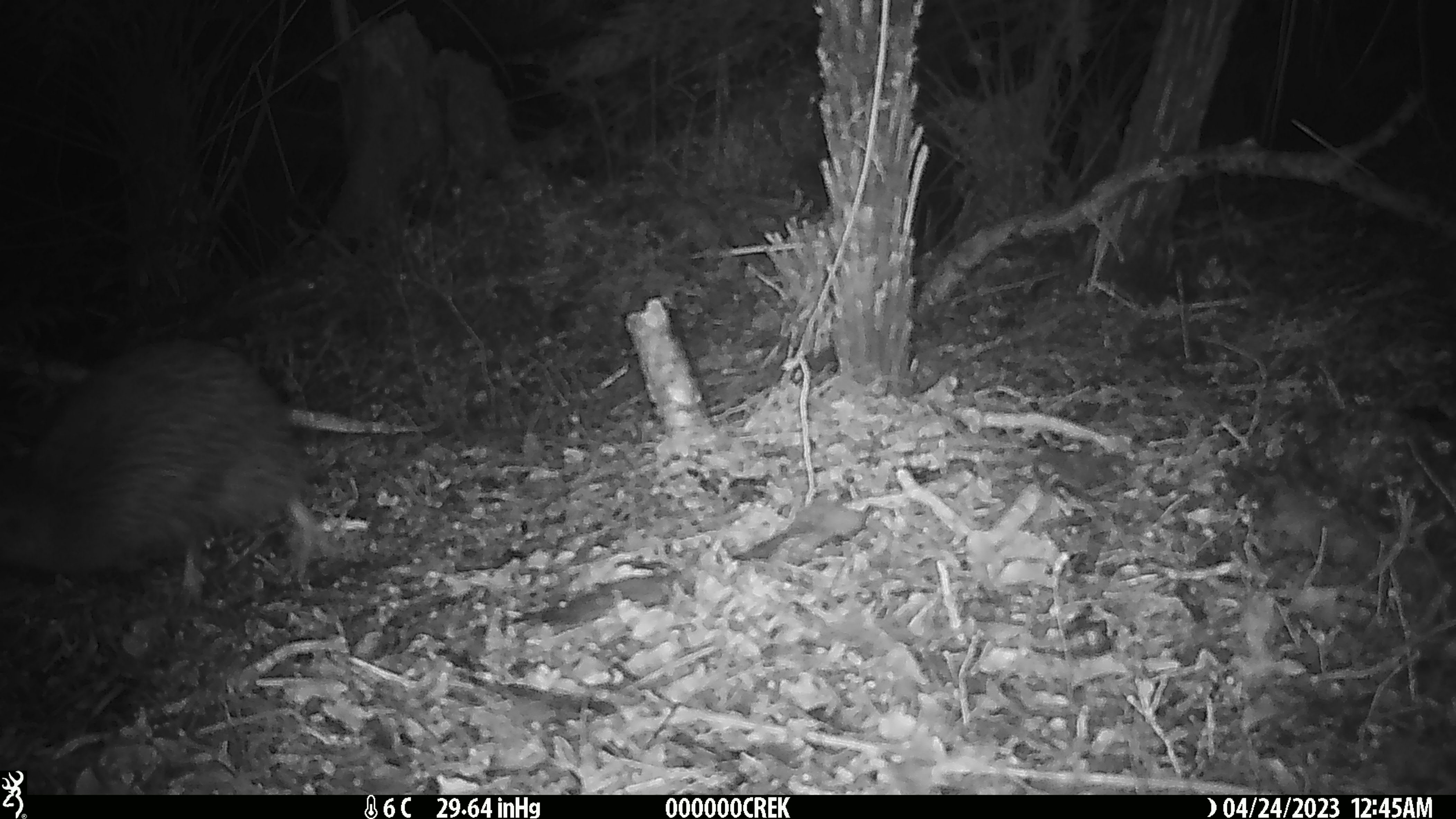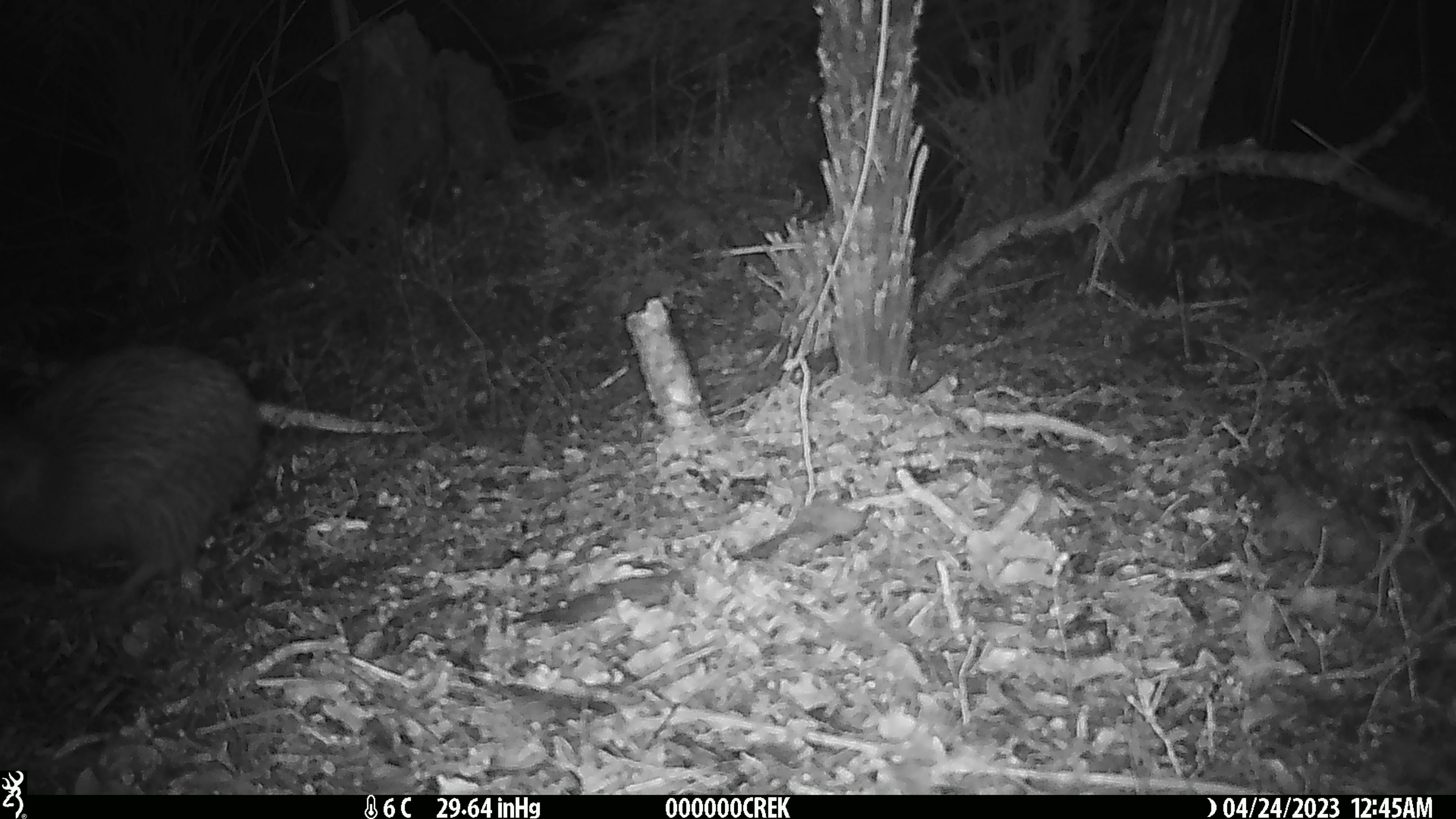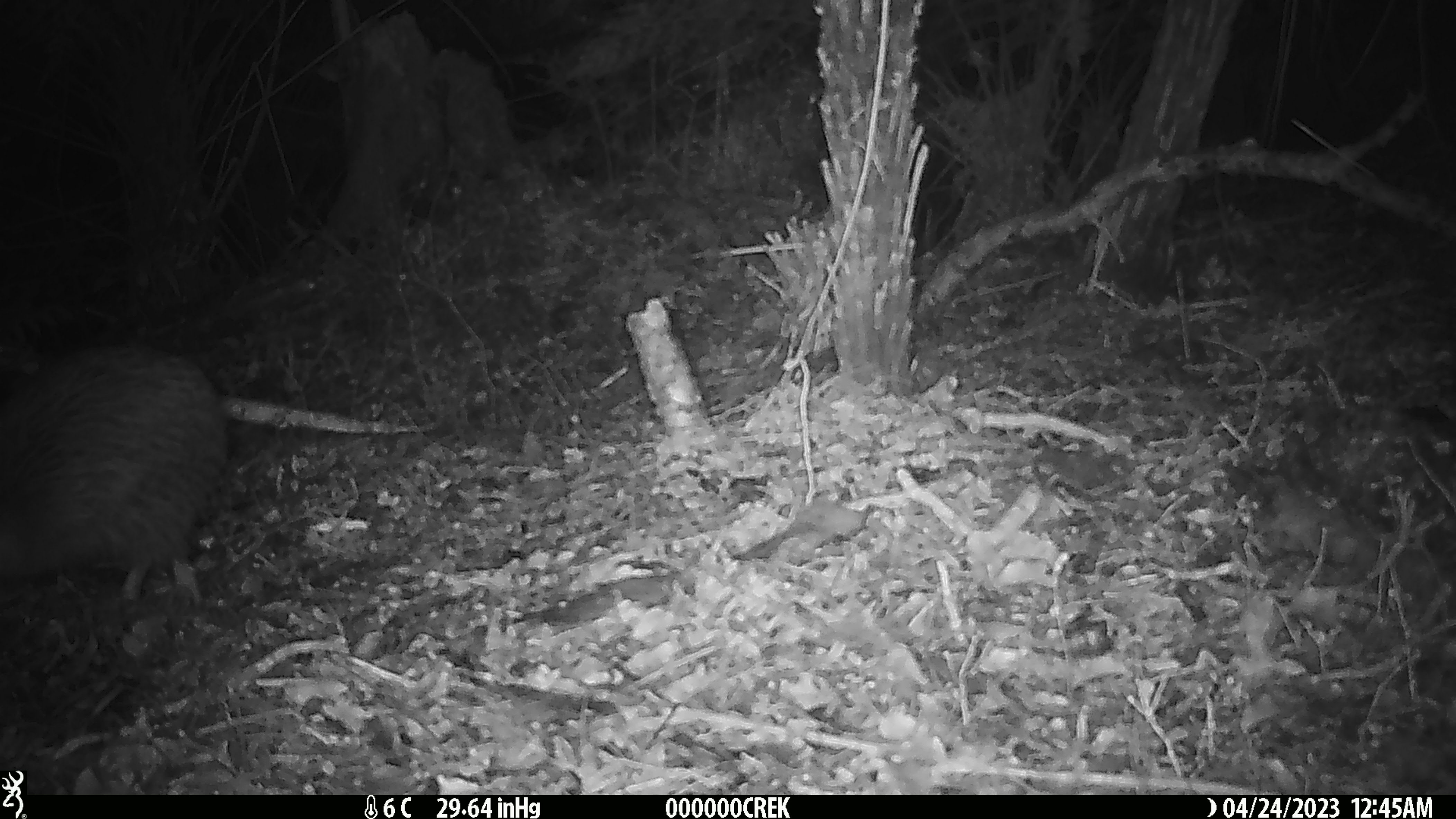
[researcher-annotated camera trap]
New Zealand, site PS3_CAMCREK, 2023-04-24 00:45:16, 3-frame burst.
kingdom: Animalia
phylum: Chordata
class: Aves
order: Apterygiformes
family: Apterygidae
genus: Apteryx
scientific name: Apteryx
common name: kiwi